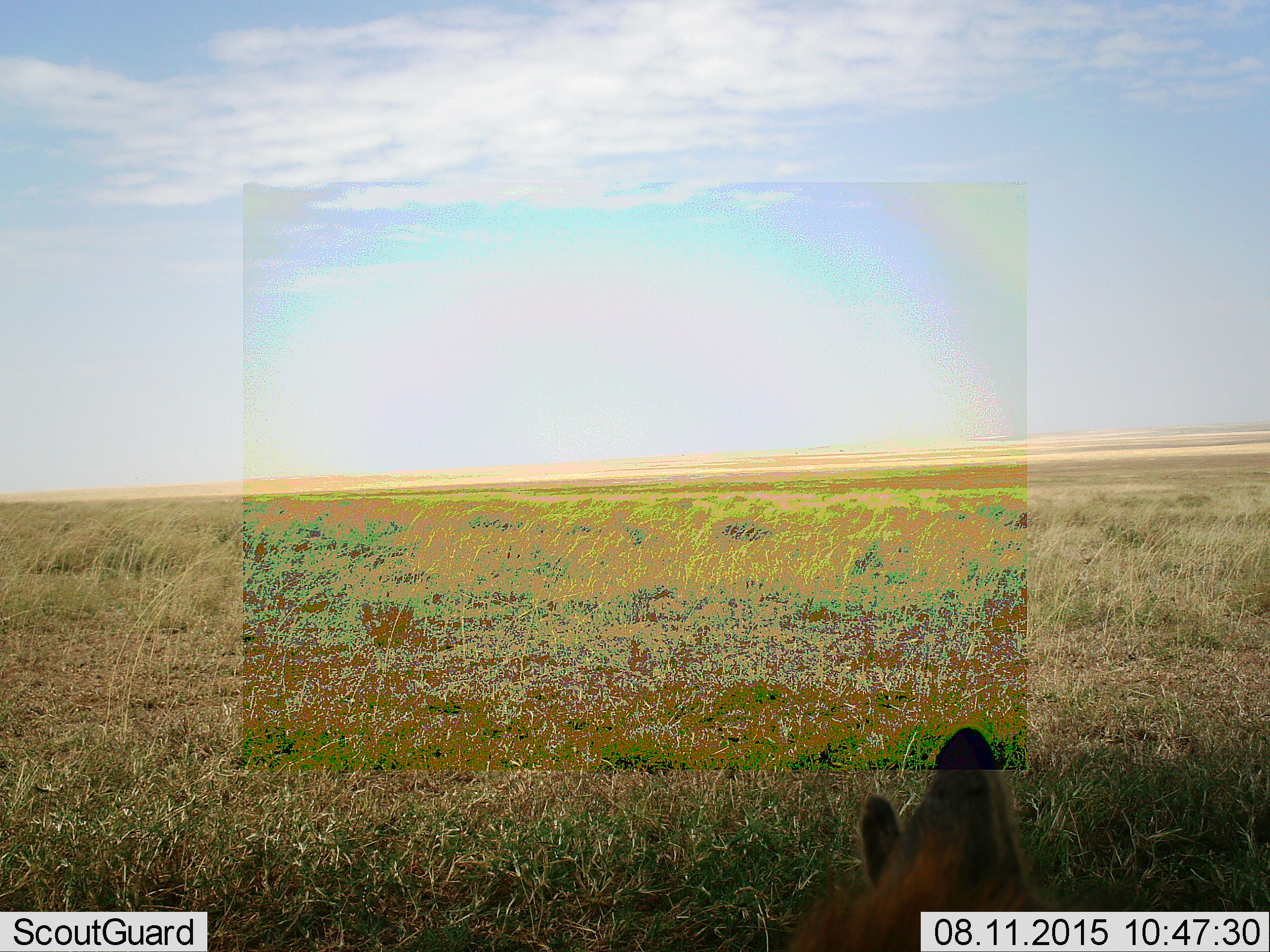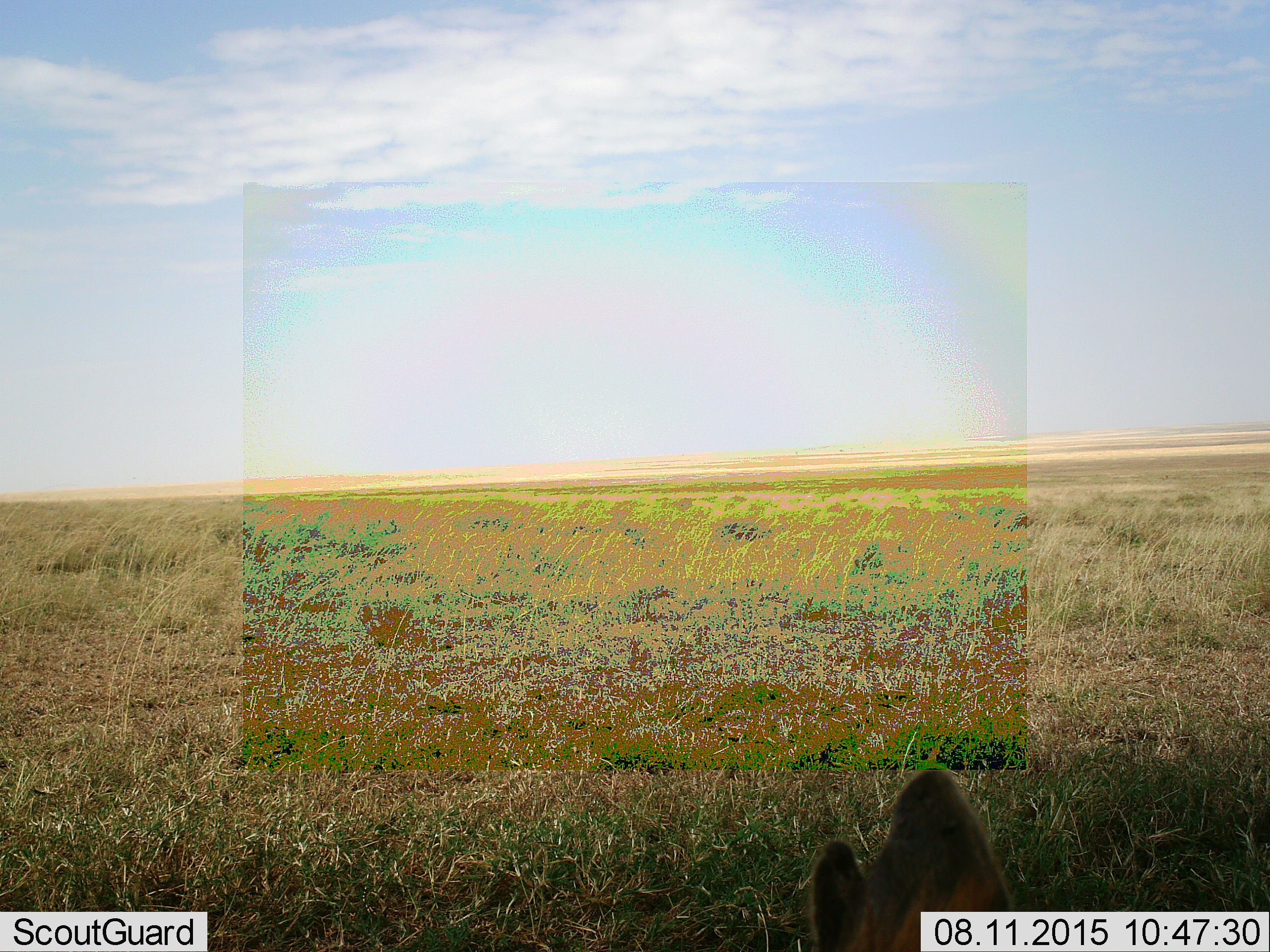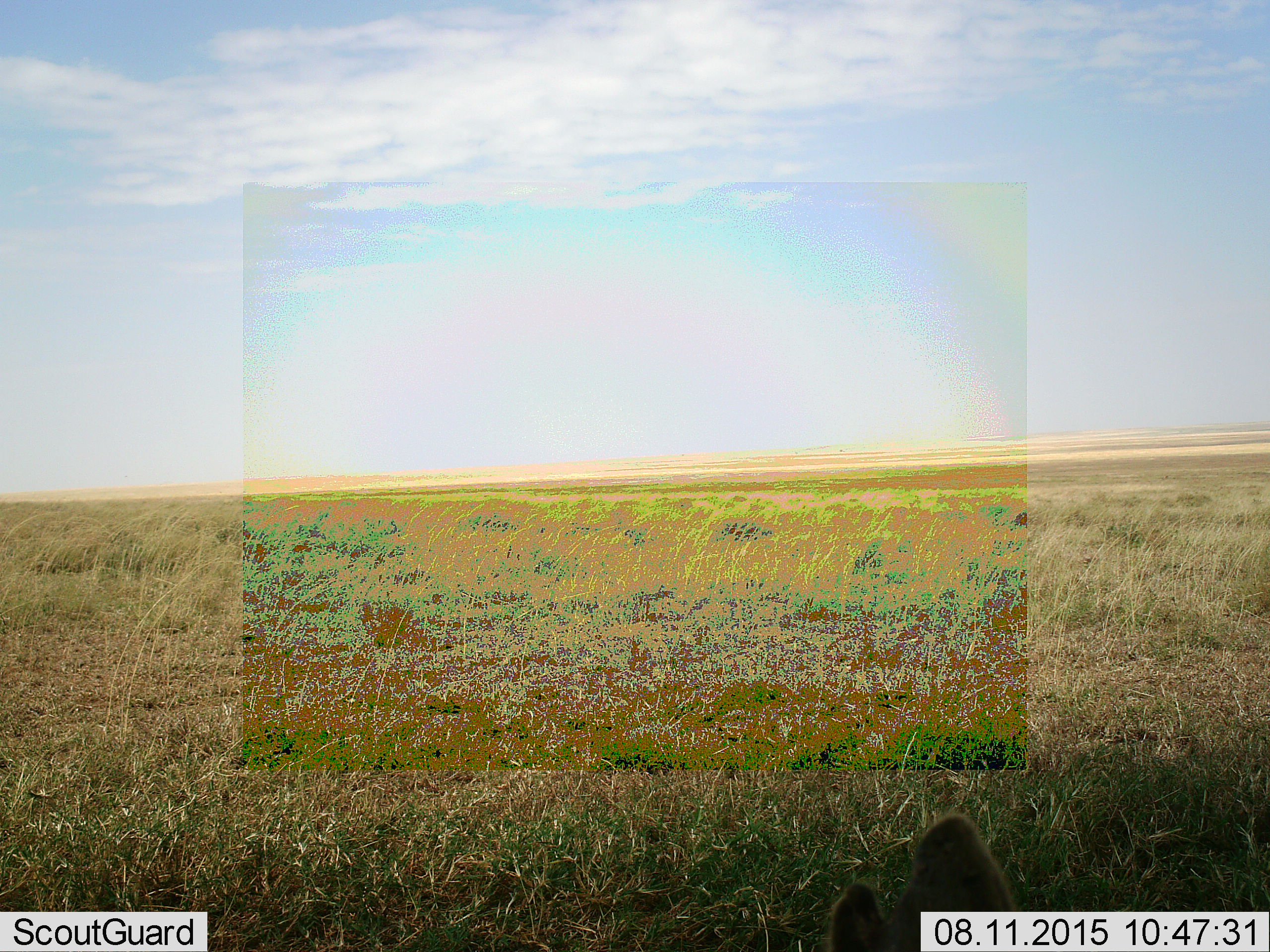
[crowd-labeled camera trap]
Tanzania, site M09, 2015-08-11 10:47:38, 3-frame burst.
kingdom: Animalia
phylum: Chordata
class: Mammalia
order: Carnivora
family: Hyaenidae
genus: Crocuta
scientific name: Crocuta crocuta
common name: spotted hyena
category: hyenaspotted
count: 1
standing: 0%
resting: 100%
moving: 0%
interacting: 0%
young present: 0%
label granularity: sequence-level